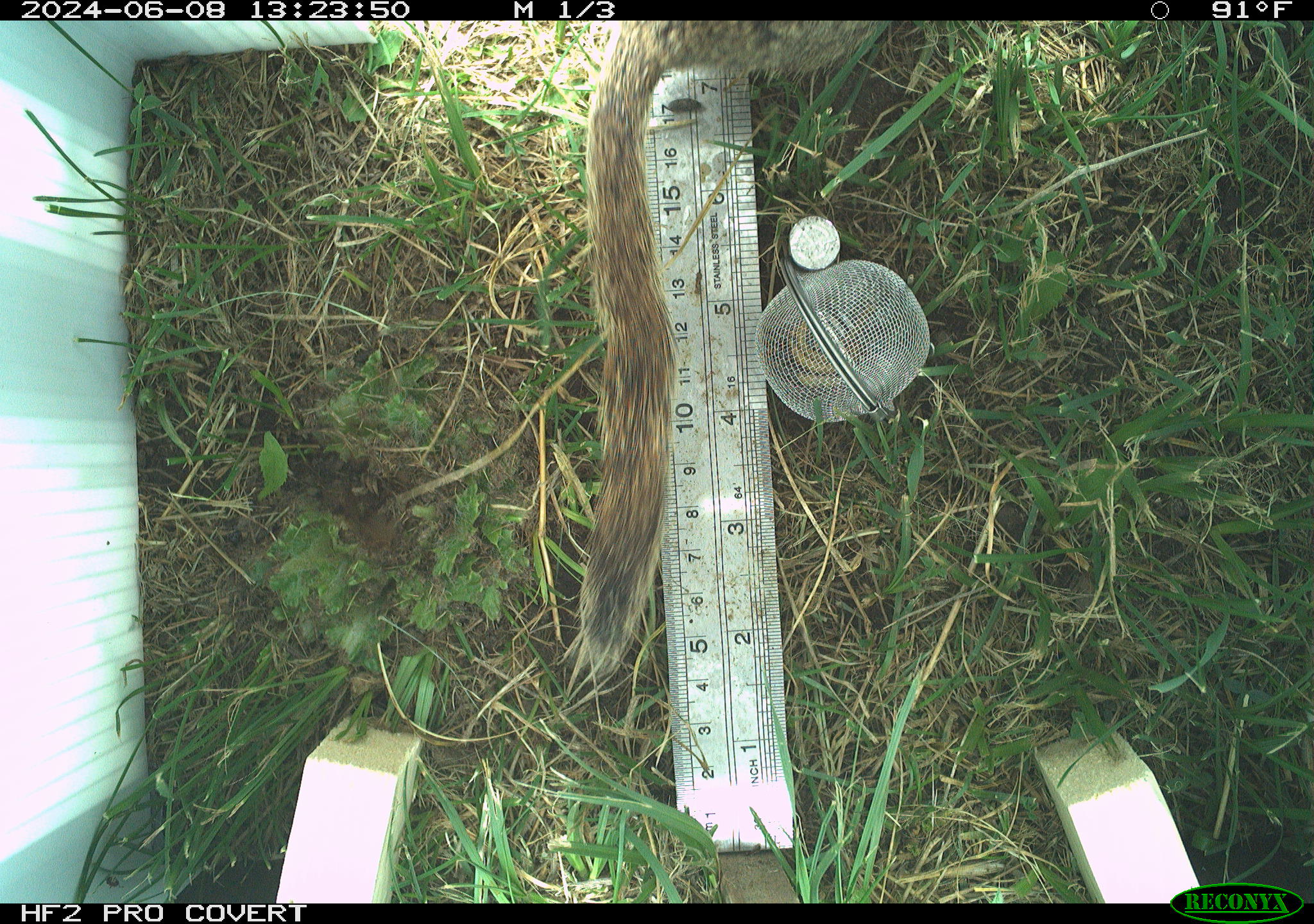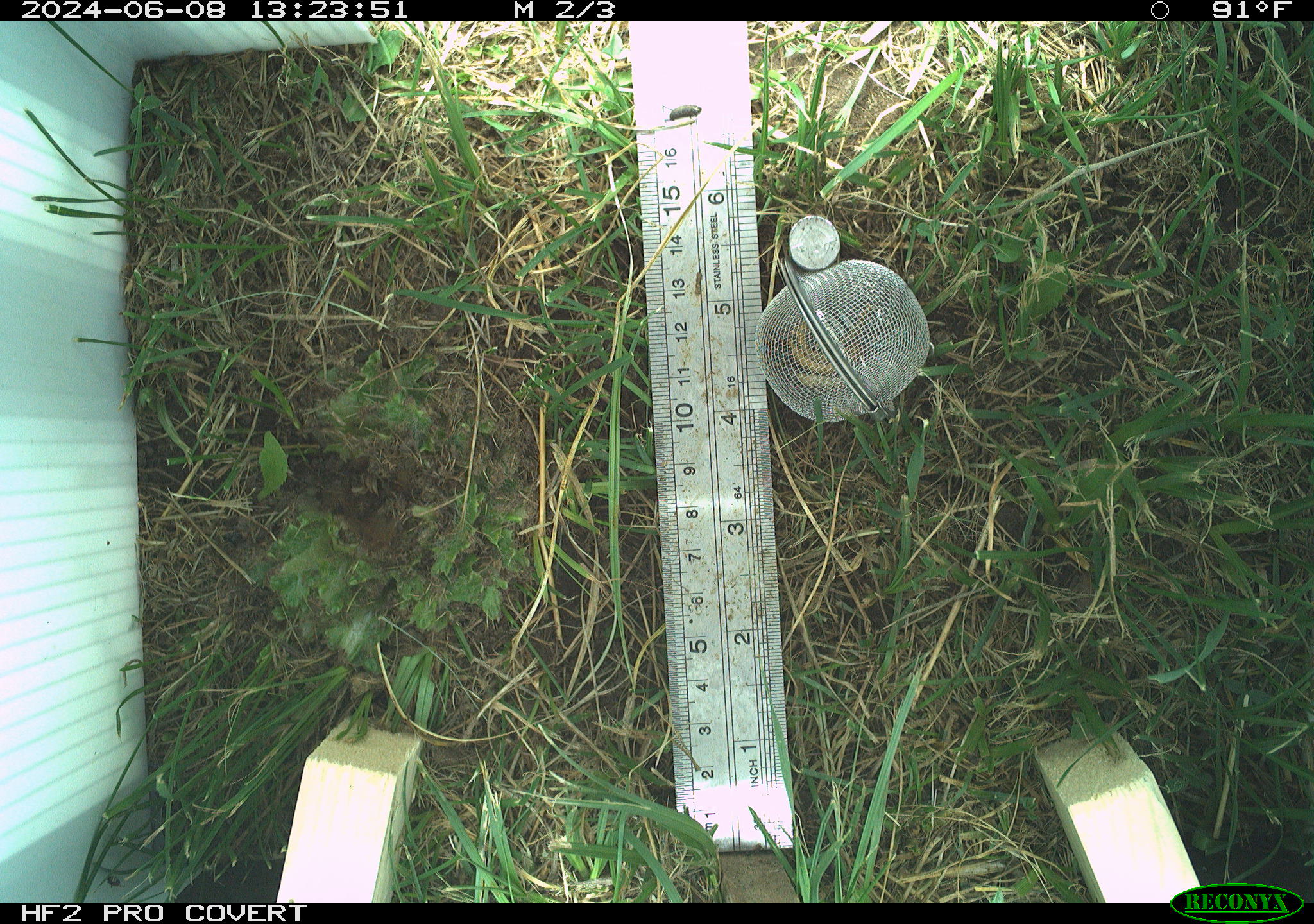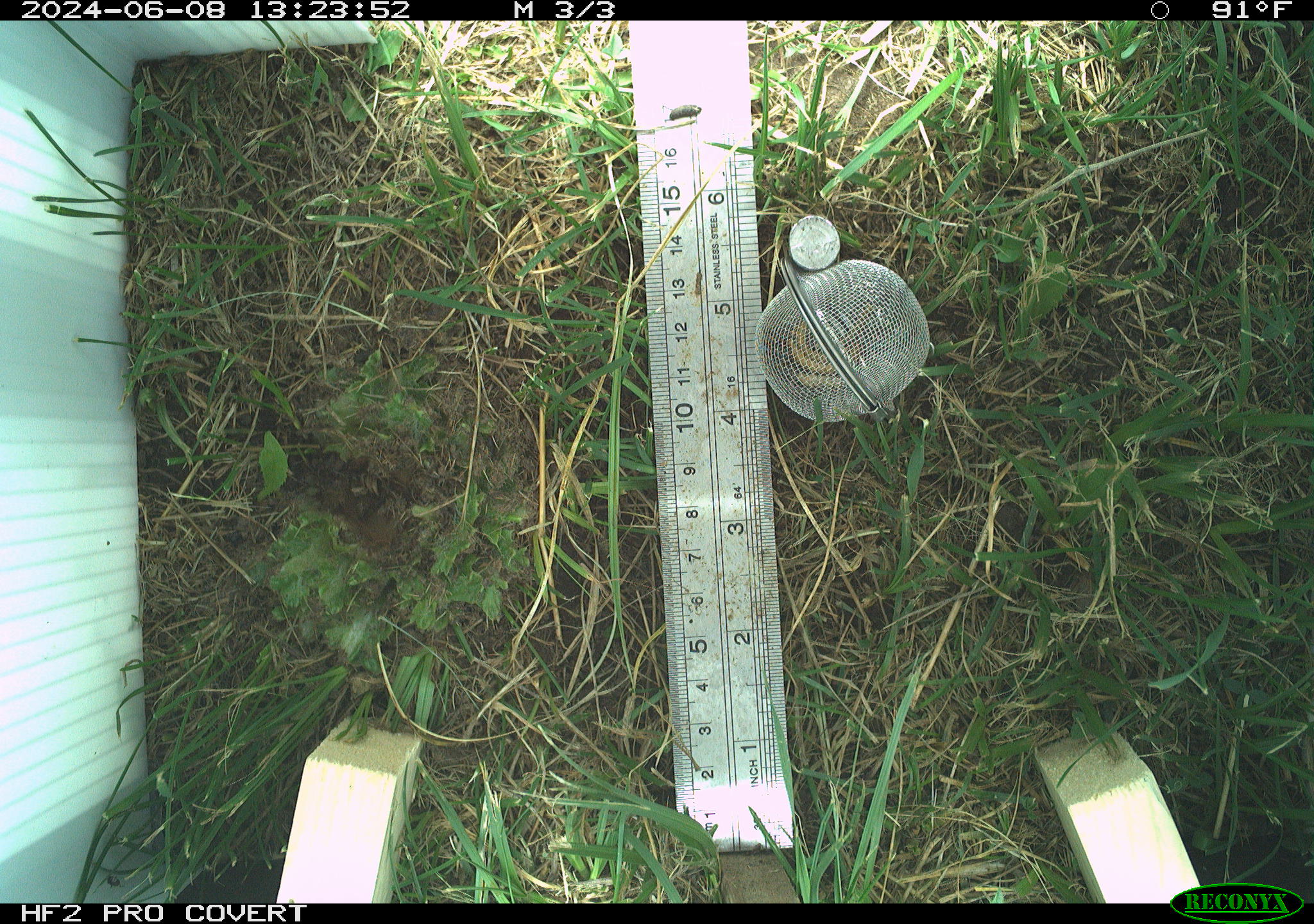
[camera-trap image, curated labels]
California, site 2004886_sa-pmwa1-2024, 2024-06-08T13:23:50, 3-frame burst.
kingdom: Animalia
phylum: Chordata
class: Mammalia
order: Rodentia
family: Sciuridae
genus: Urocitellus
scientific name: Urocitellus beldingi beldingi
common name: belding's ground squirrel